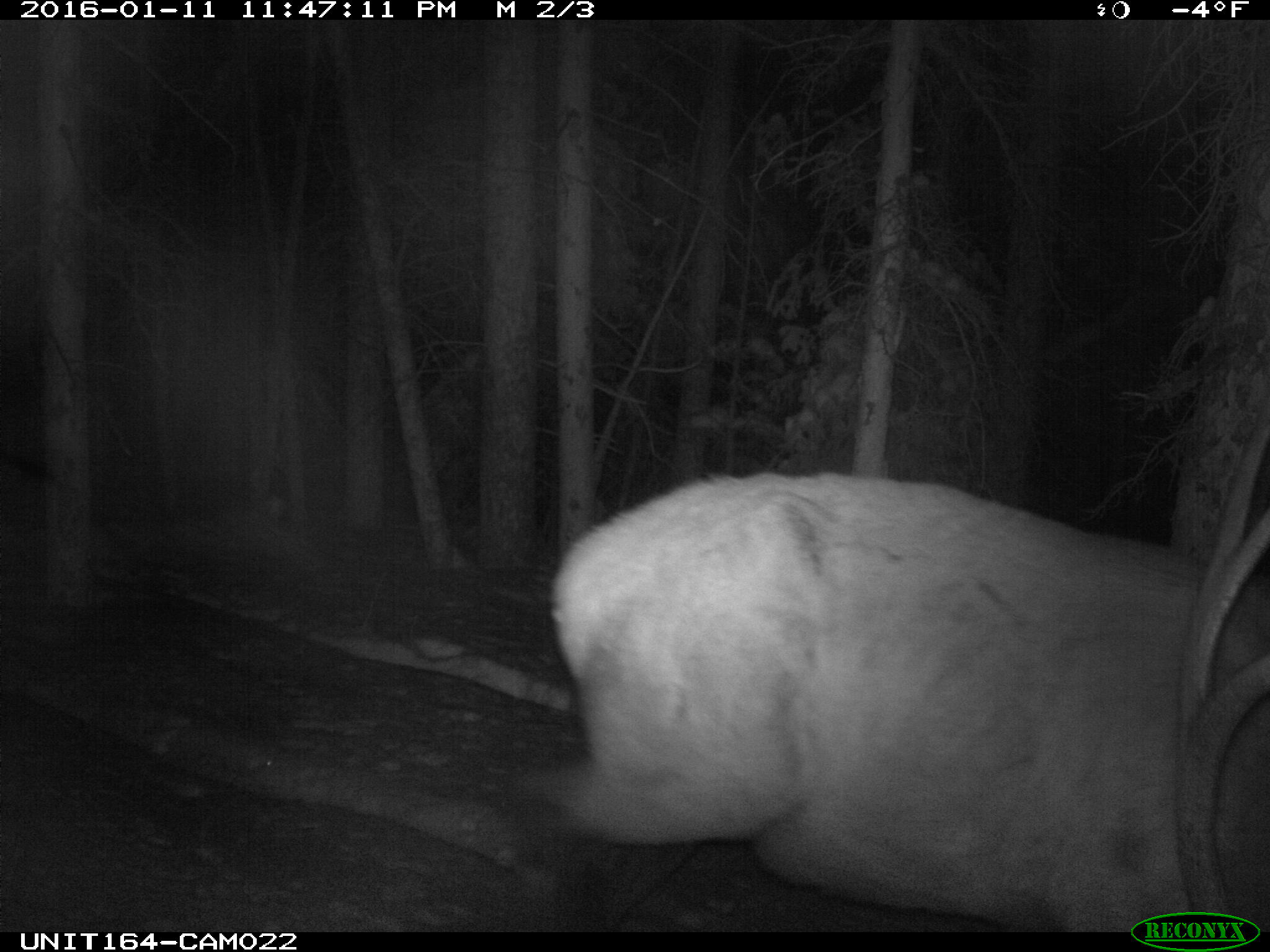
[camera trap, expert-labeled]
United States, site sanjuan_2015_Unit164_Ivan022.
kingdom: Animalia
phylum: Chordata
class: Mammalia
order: Artiodactyla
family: Cervidae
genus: Cervus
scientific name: Cervus elaphus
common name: red deer